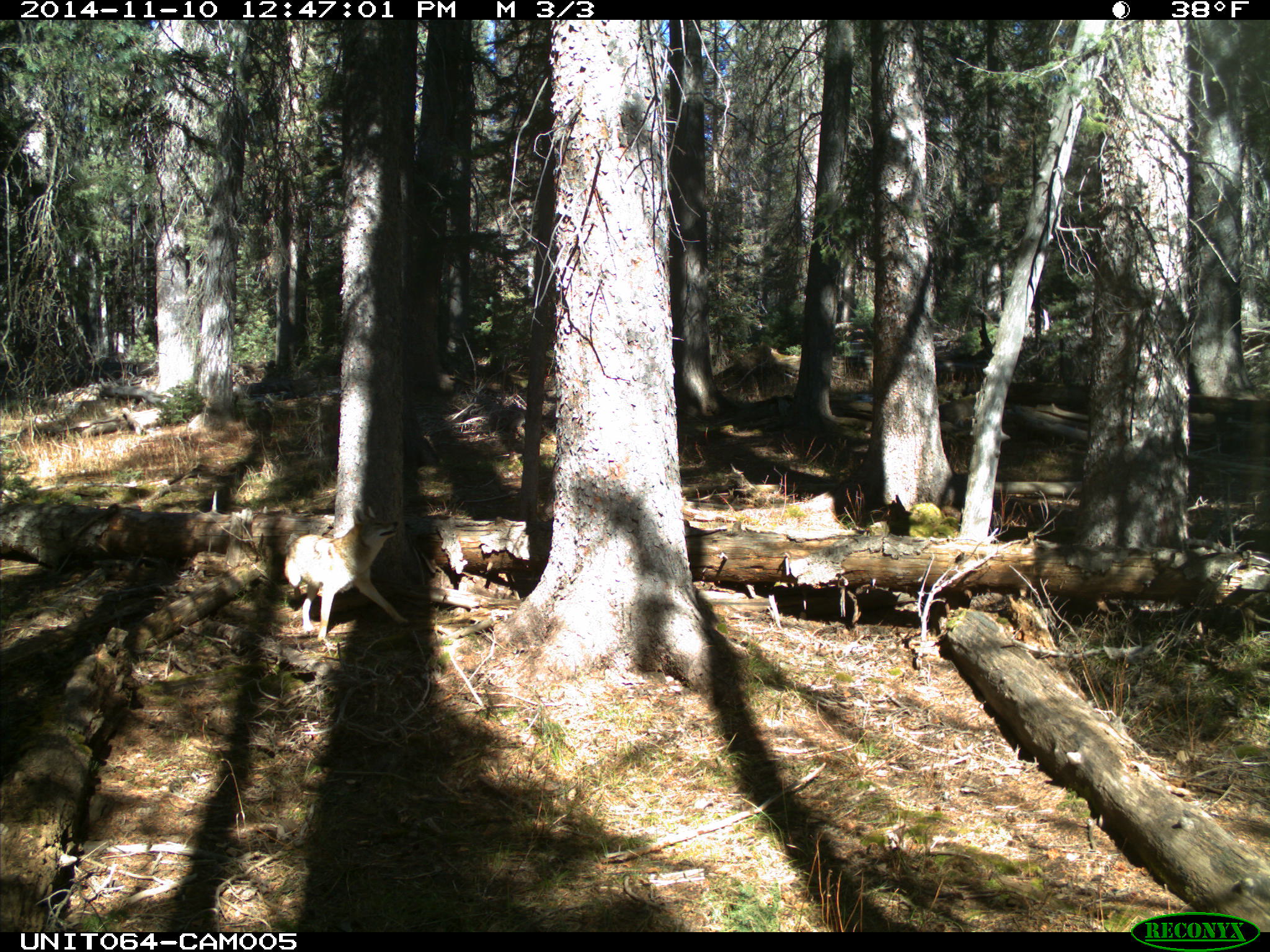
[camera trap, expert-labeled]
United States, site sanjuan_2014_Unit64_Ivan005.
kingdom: Animalia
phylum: Chordata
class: Mammalia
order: Carnivora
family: Canidae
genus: Canis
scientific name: Canis latrans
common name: coyote